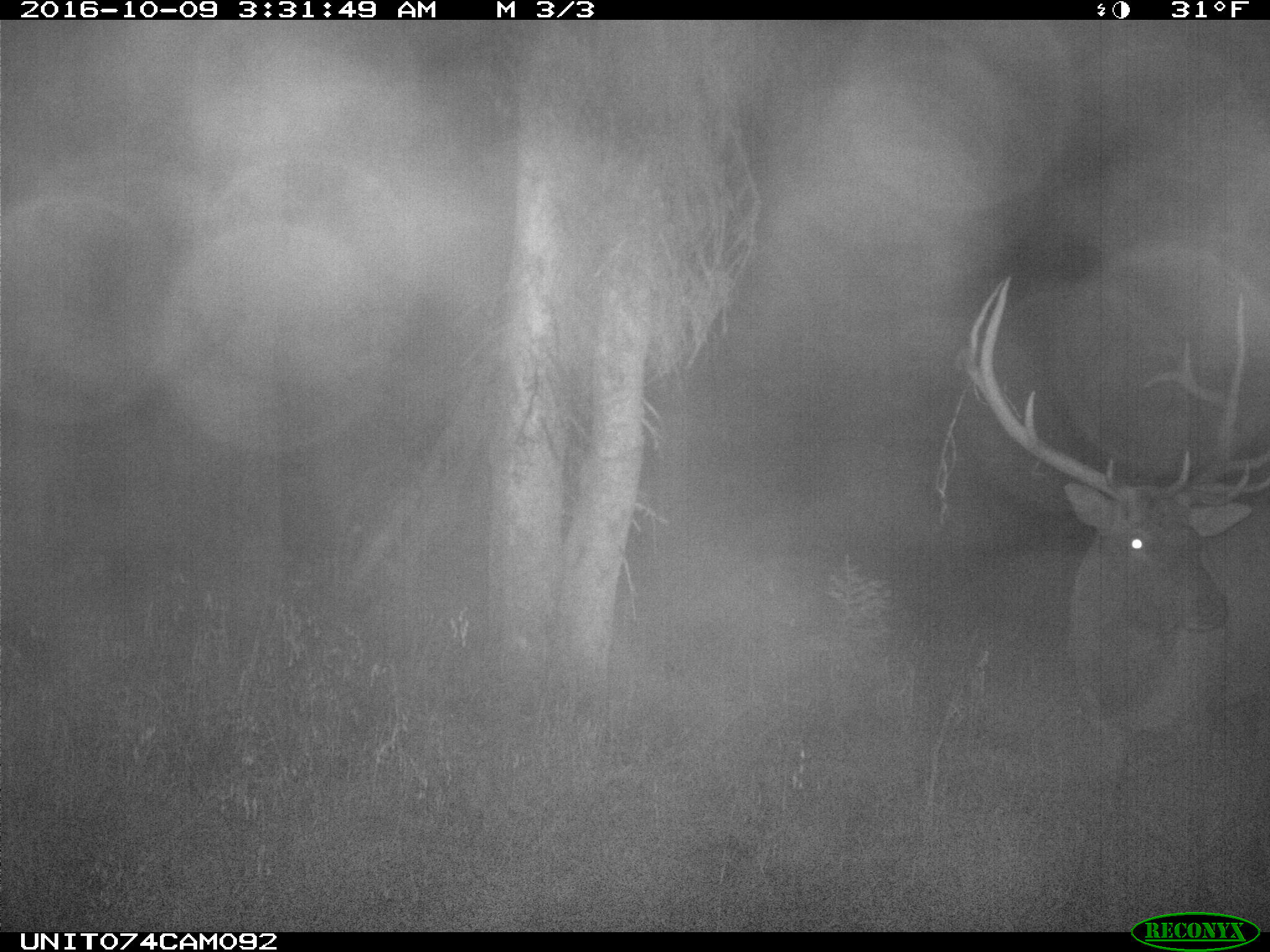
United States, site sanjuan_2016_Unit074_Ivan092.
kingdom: Animalia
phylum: Chordata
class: Mammalia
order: Artiodactyla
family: Cervidae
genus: Cervus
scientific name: Cervus elaphus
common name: red deer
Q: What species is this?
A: Cervus elaphus (red deer).